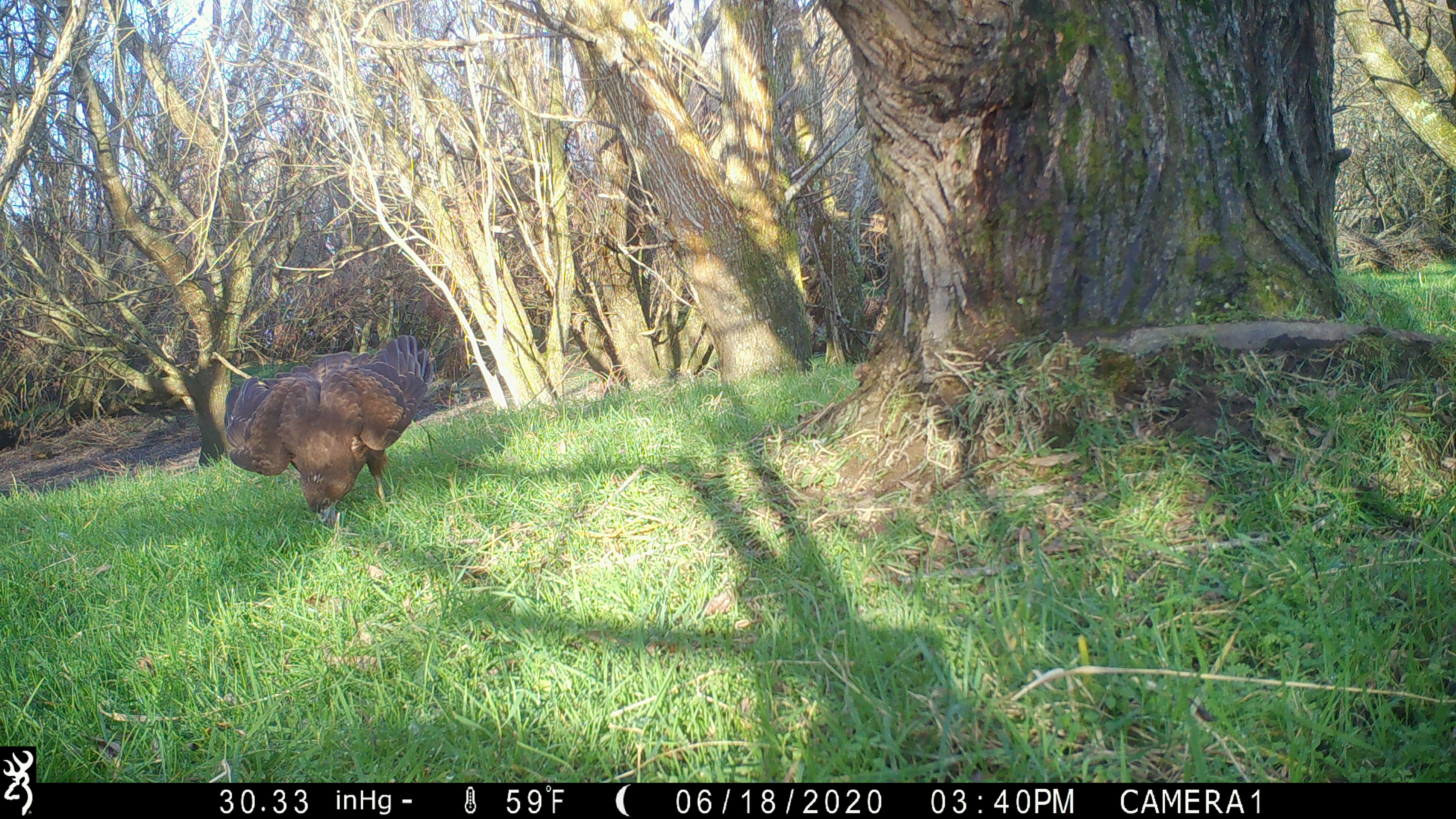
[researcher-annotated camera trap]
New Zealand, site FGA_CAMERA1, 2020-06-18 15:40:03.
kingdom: Animalia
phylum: Chordata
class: Aves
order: Accipitriformes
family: Accipitridae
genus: Circus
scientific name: Circus approximans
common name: swamp harrier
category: harrier